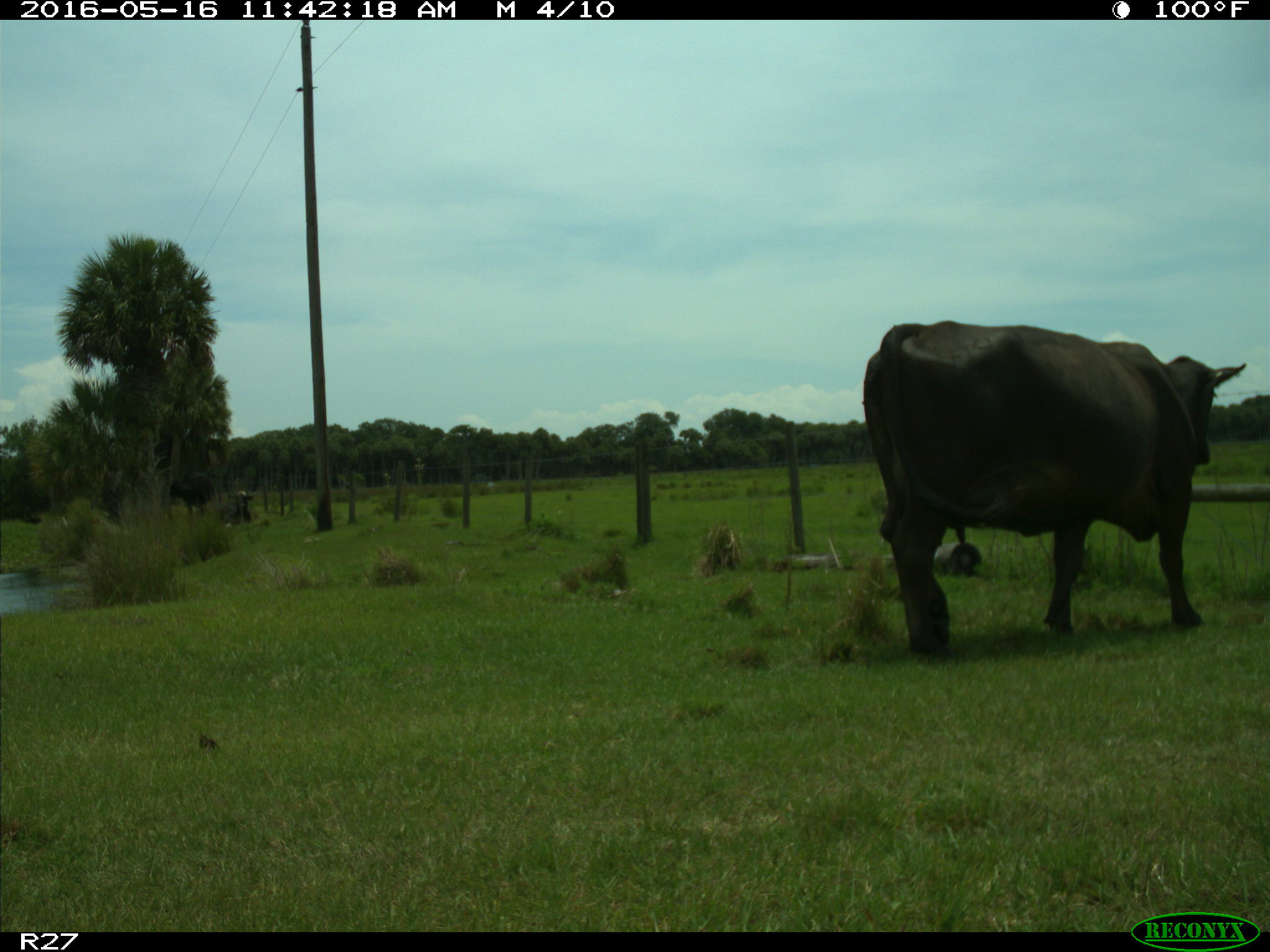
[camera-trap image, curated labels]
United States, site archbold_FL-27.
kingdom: Animalia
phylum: Chordata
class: Mammalia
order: Artiodactyla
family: Bovidae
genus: Bos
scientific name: Bos taurus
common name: domestic cow